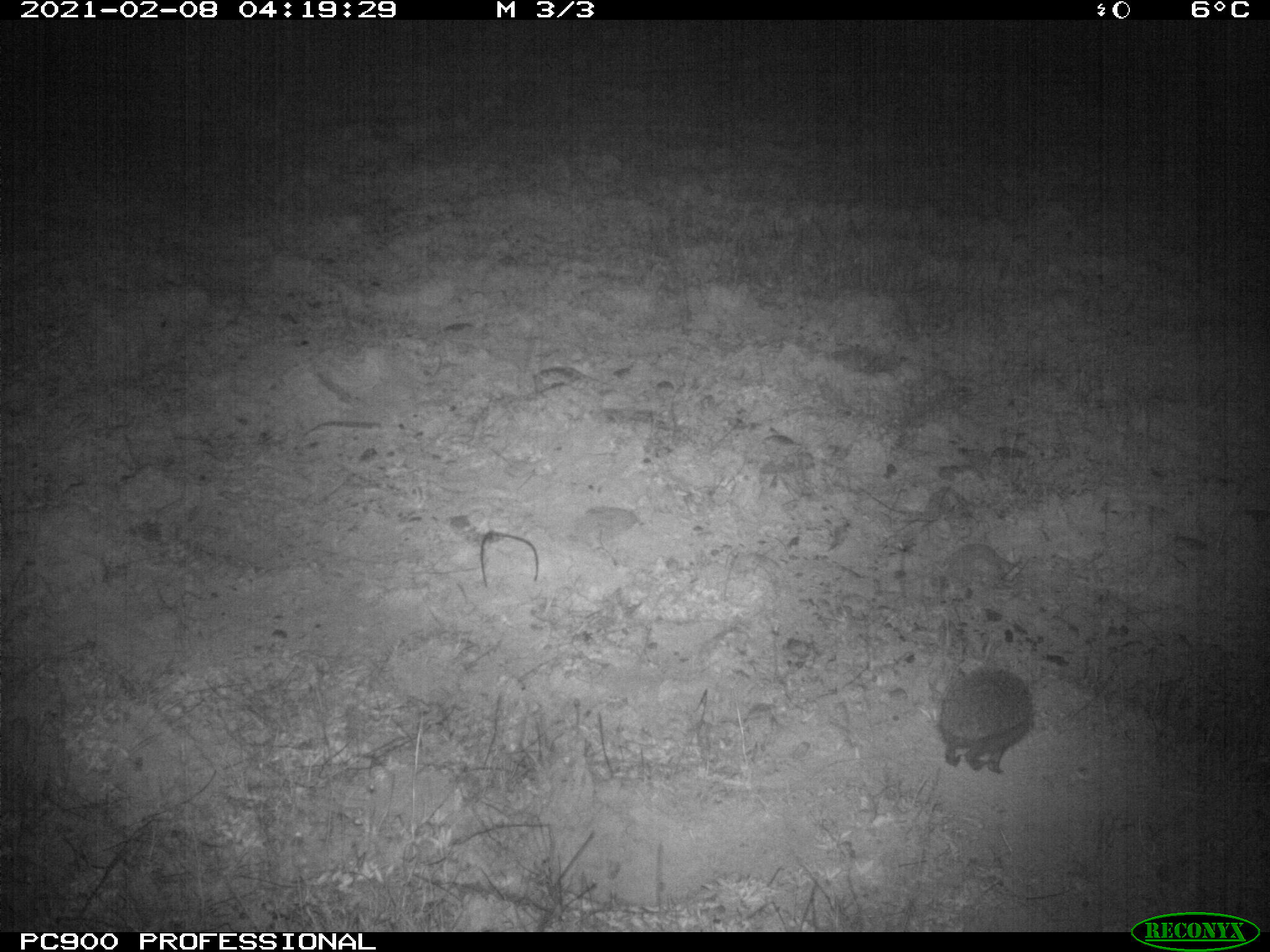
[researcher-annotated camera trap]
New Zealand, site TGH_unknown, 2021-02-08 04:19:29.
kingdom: Animalia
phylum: Chordata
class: Mammalia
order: Eulipotyphla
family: Erinaceidae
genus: Erinaceus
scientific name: Erinaceus europaeus europaeus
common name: european hedgehog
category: hedgehog